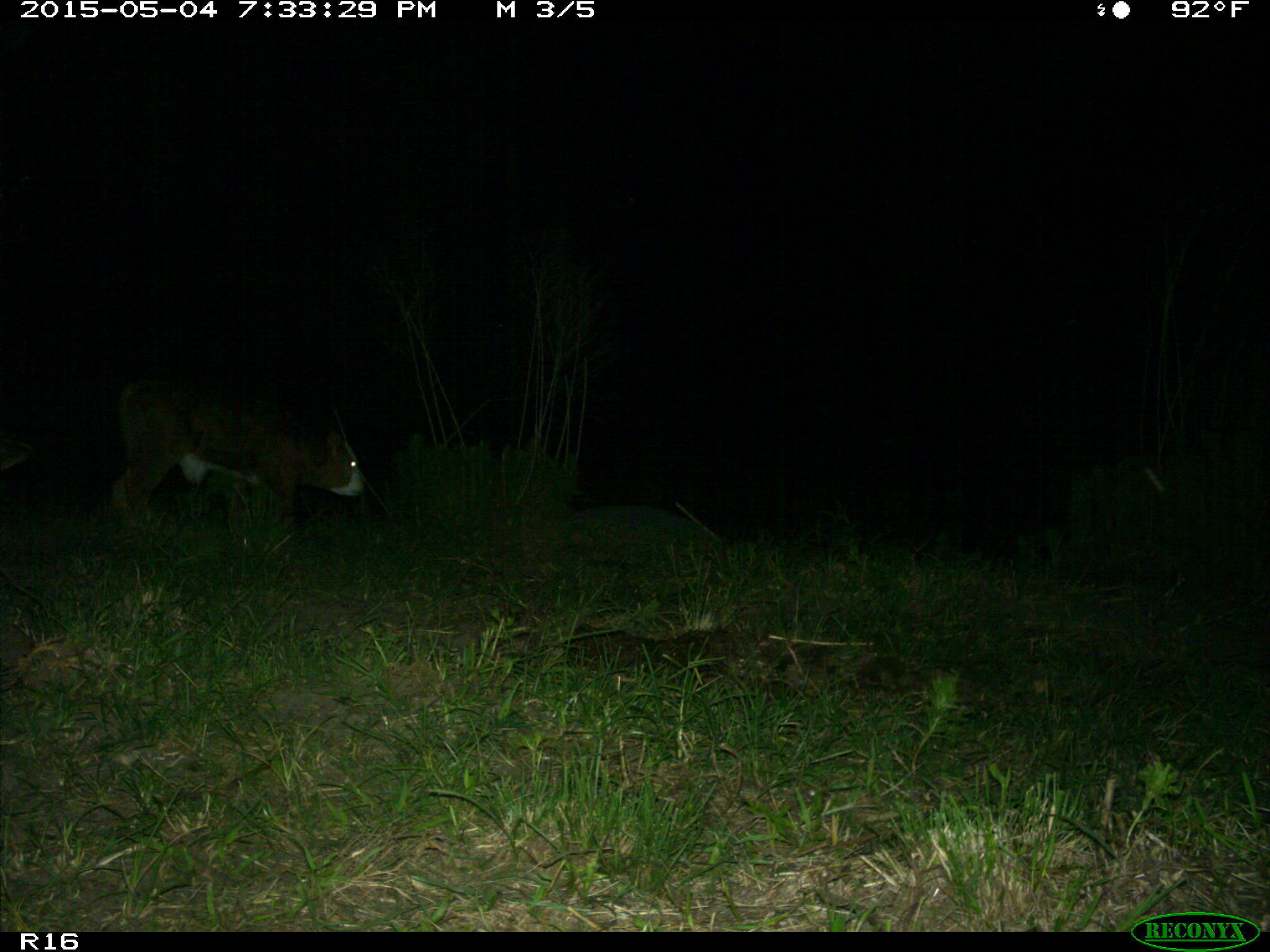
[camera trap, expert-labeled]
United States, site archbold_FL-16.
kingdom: Animalia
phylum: Chordata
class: Mammalia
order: Artiodactyla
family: Bovidae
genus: Bos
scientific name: Bos taurus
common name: domestic cow